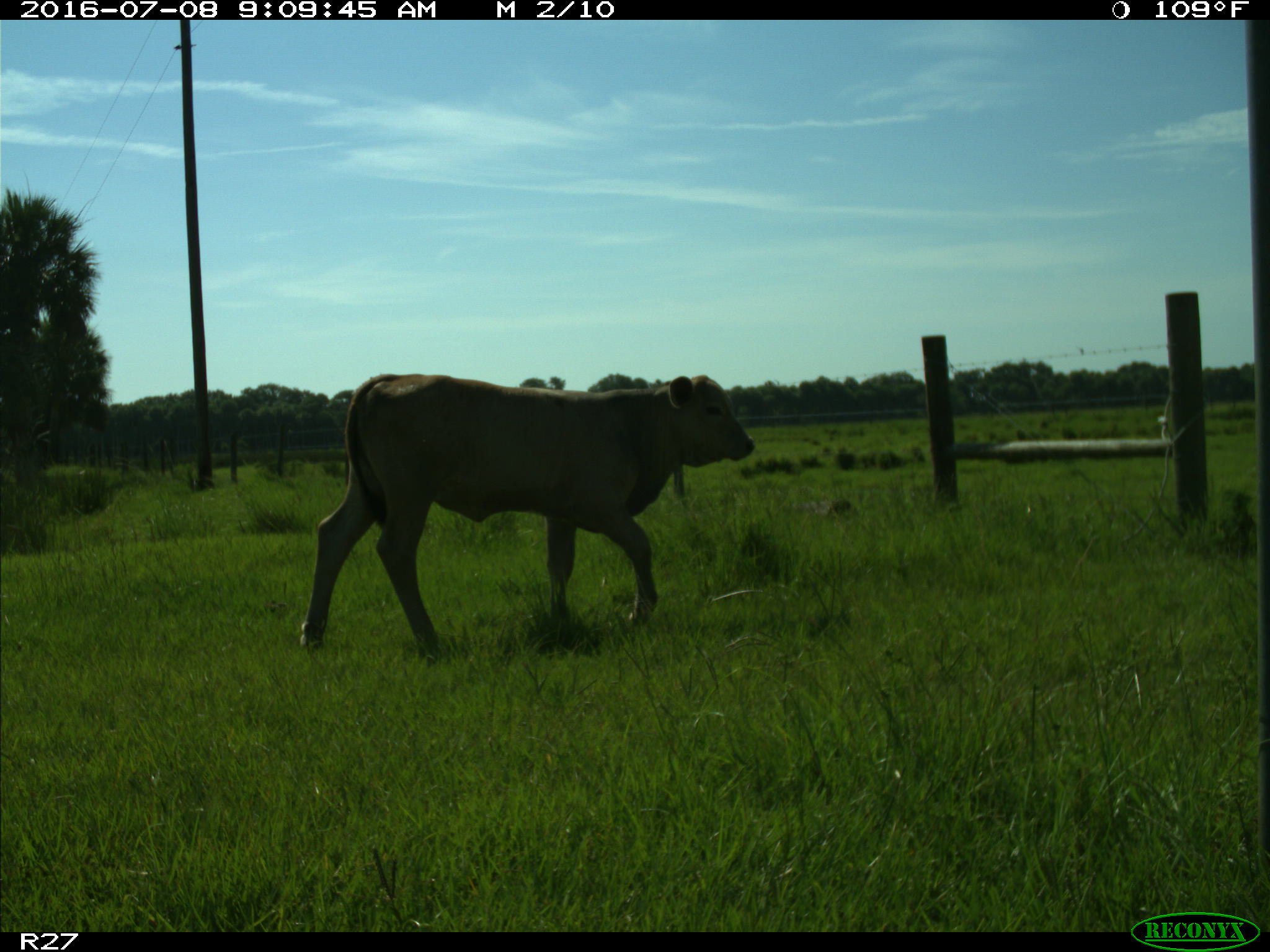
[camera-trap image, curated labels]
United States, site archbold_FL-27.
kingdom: Animalia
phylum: Chordata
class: Mammalia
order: Artiodactyla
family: Bovidae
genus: Bos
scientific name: Bos taurus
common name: domestic cow